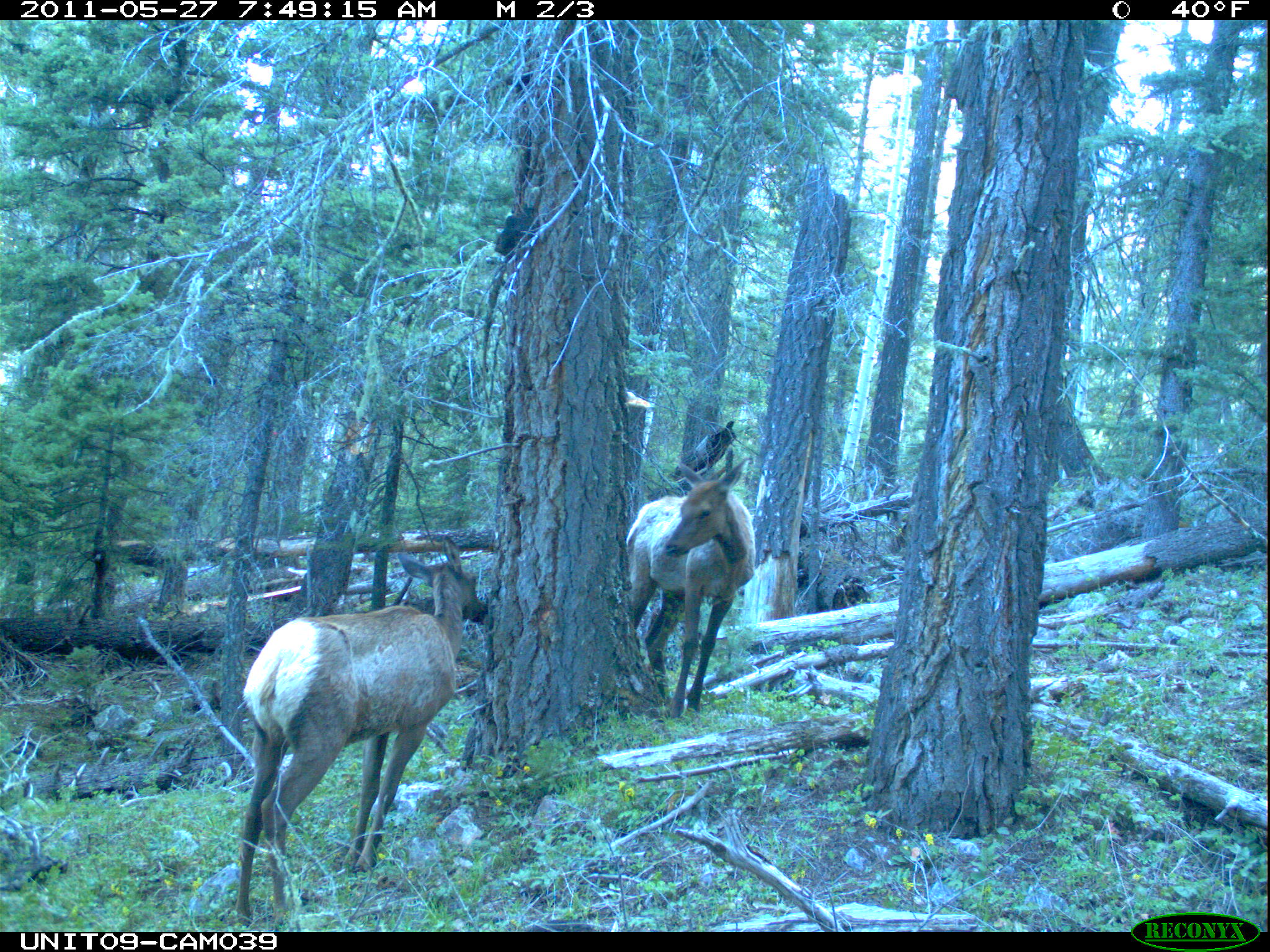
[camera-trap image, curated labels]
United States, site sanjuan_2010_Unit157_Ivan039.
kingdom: Animalia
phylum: Chordata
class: Mammalia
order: Artiodactyla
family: Cervidae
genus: Cervus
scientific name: Cervus elaphus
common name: red deer